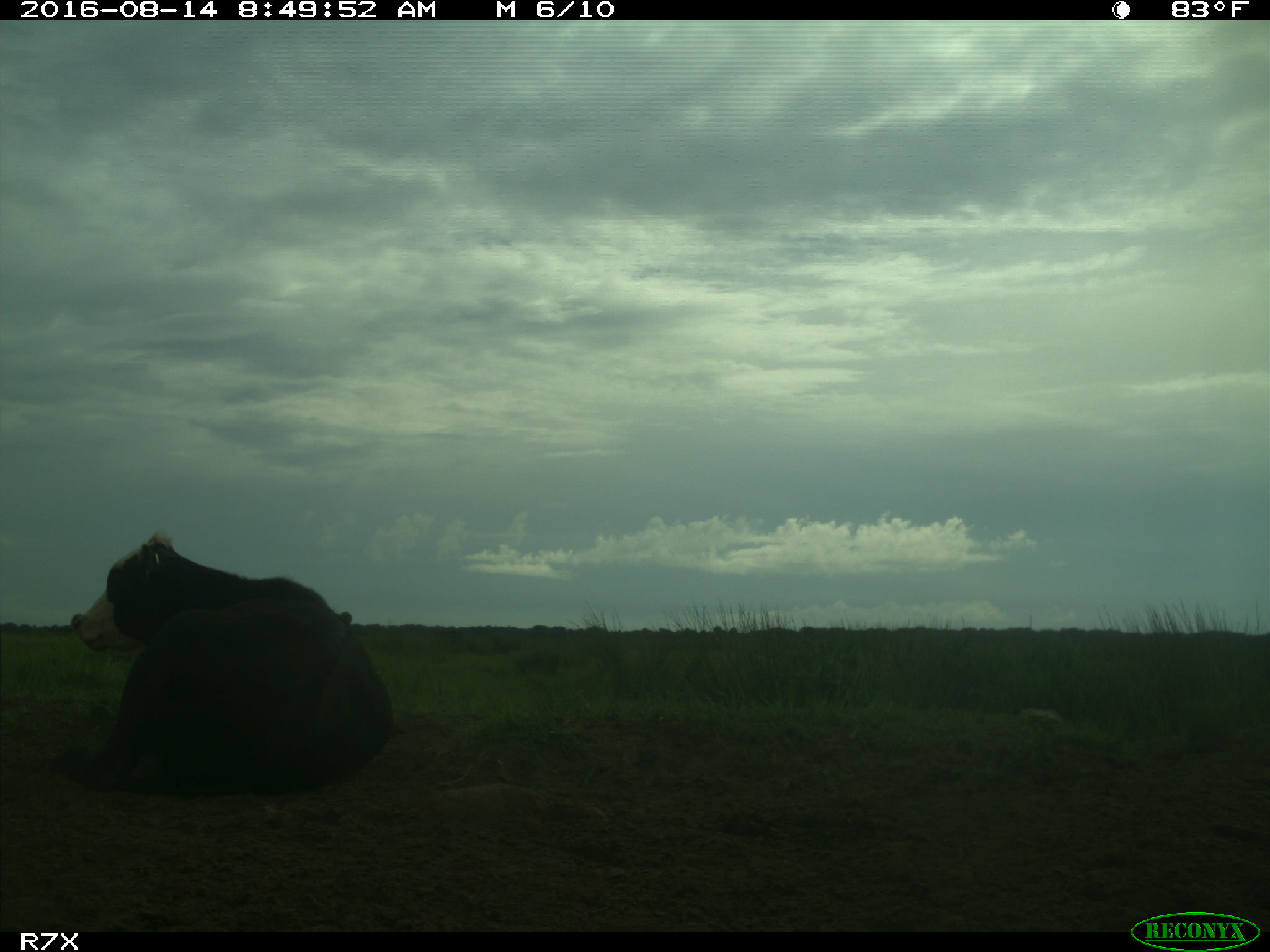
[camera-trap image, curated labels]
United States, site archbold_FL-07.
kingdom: Animalia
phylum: Chordata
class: Mammalia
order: Artiodactyla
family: Bovidae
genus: Bos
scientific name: Bos taurus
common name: domestic cow